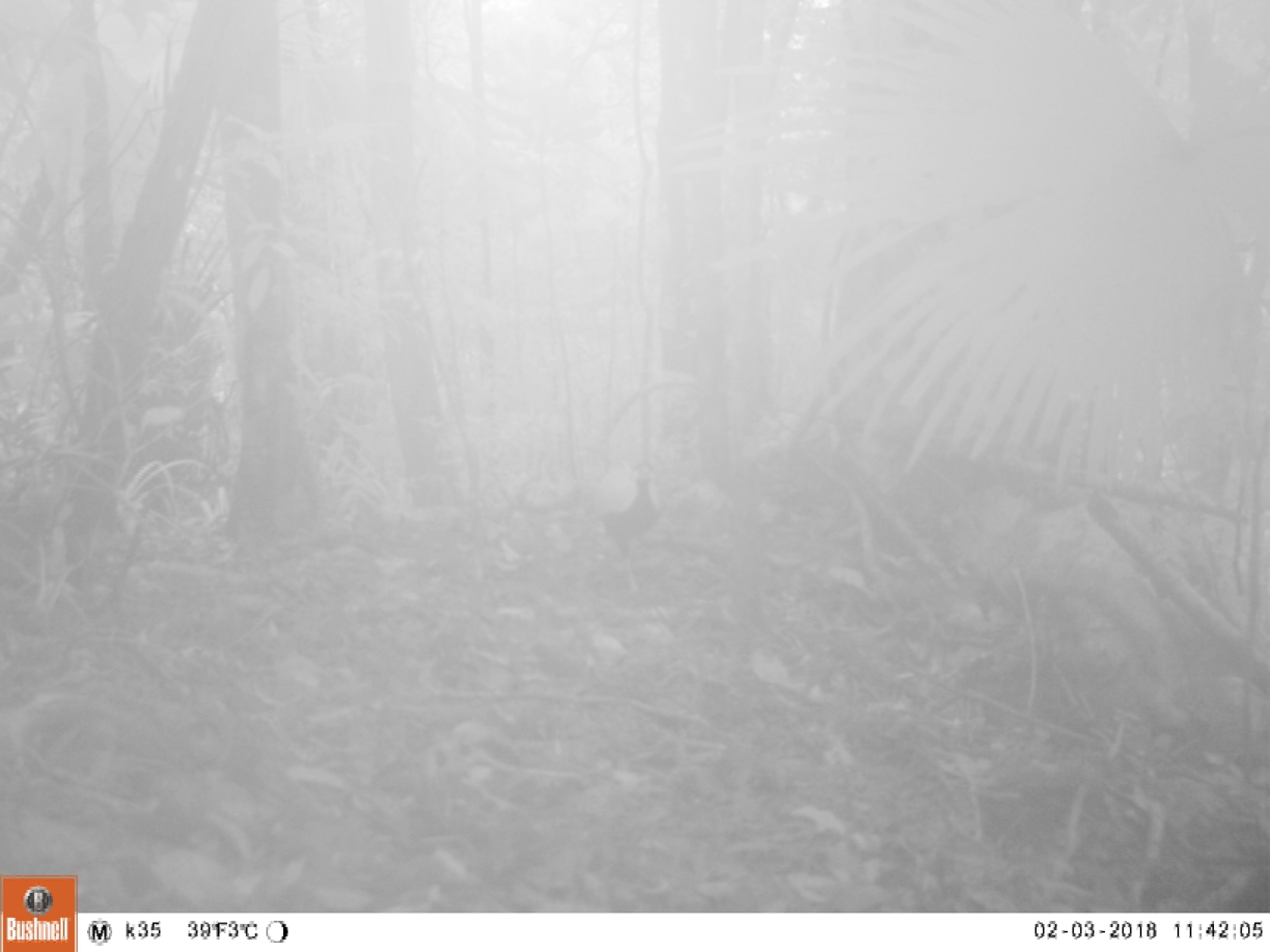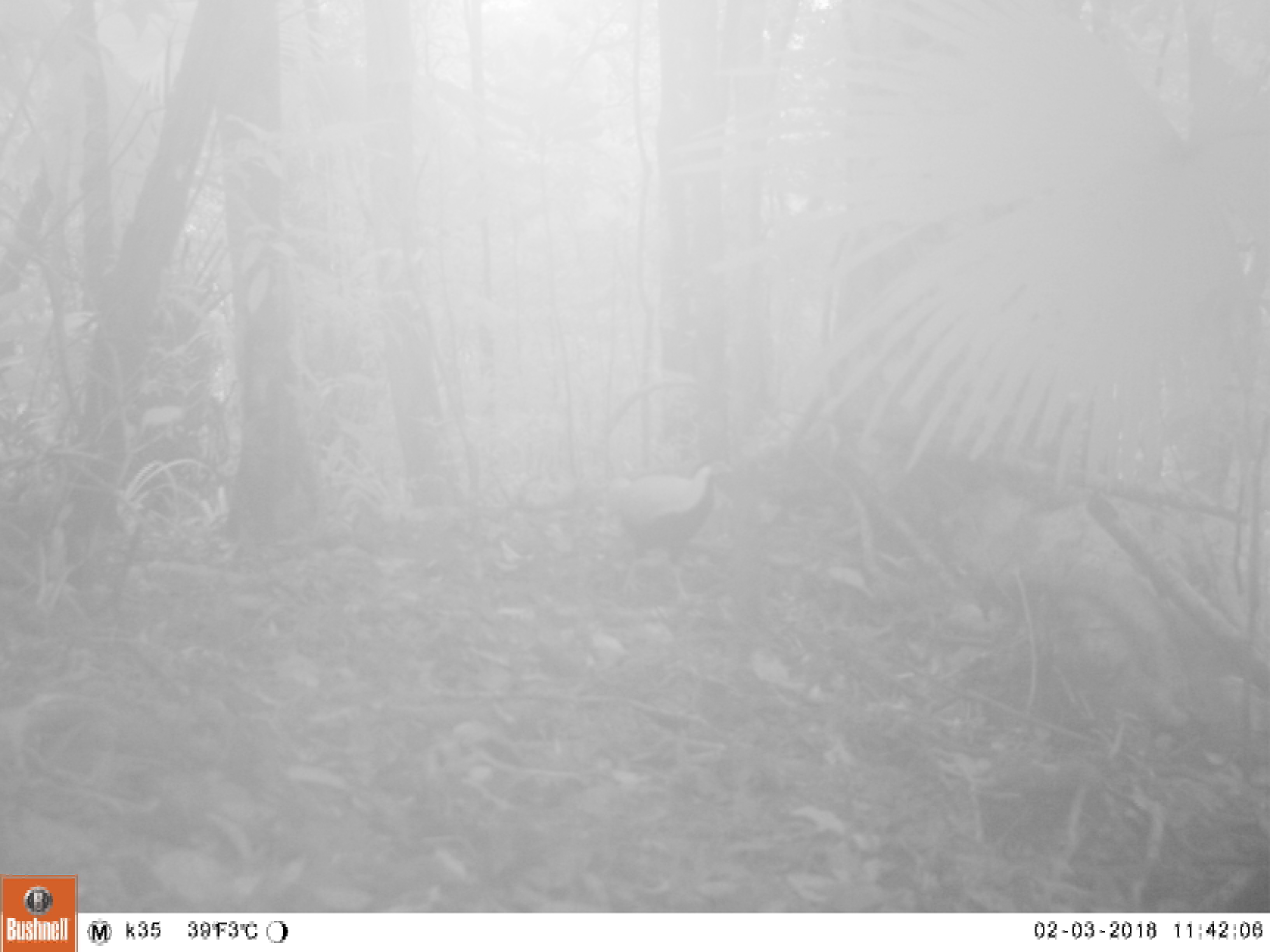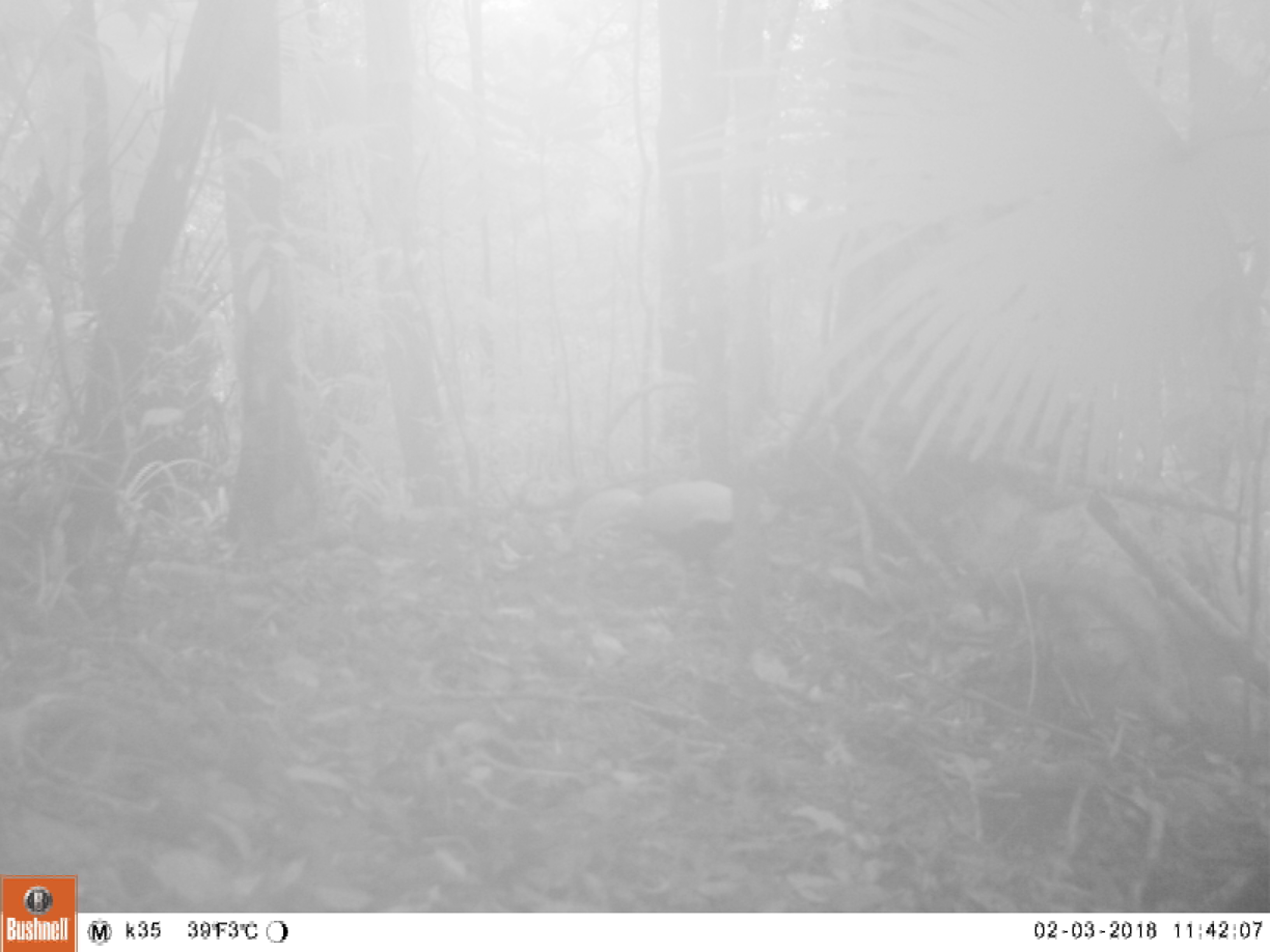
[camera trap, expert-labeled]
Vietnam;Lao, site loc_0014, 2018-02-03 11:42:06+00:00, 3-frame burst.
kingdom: Animalia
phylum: Chordata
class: Aves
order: Galliformes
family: Phasianidae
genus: Lophura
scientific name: Lophura nycthemera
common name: silver pheasant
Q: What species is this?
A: Silver pheasant (Lophura nycthemera).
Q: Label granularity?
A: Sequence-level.